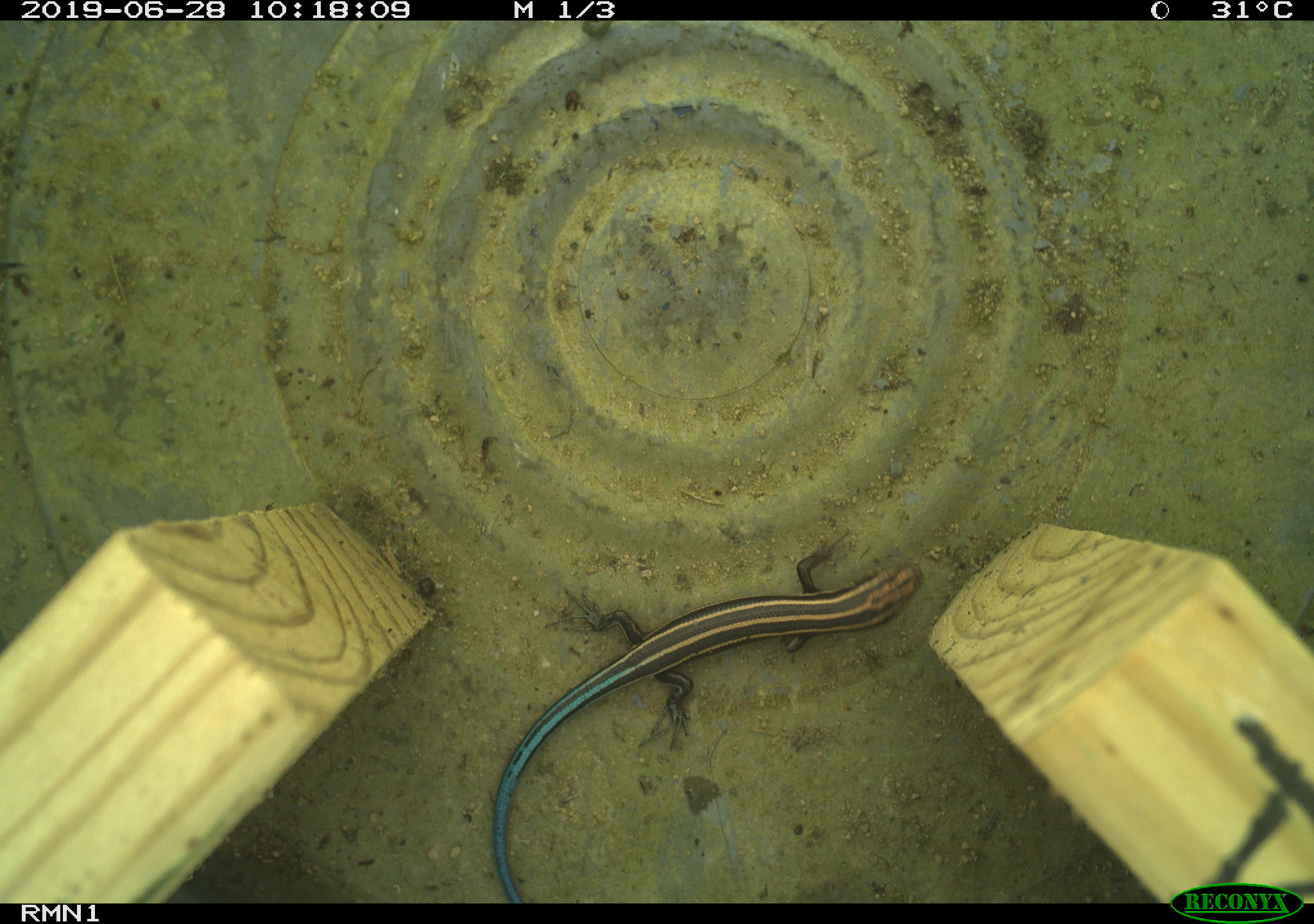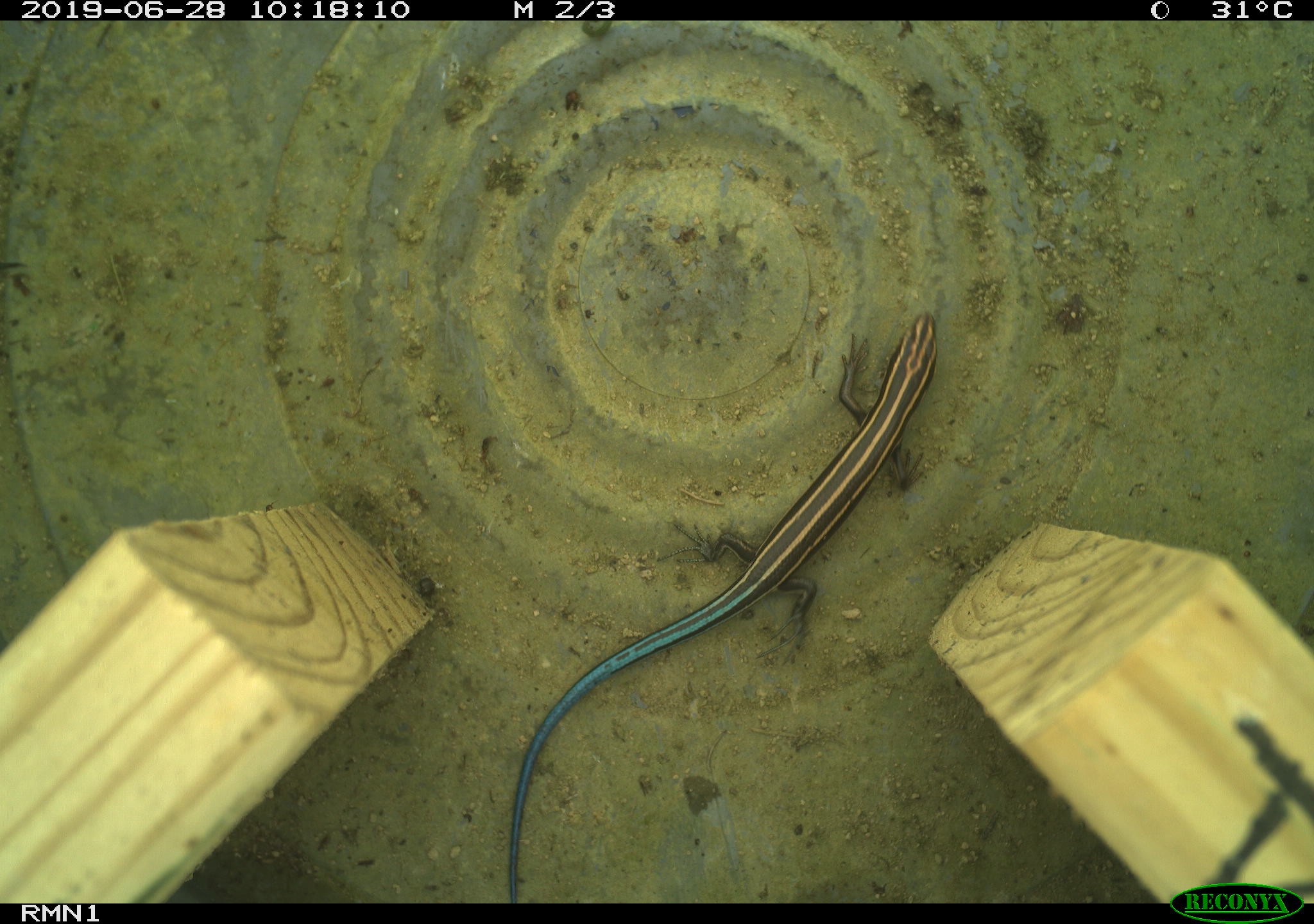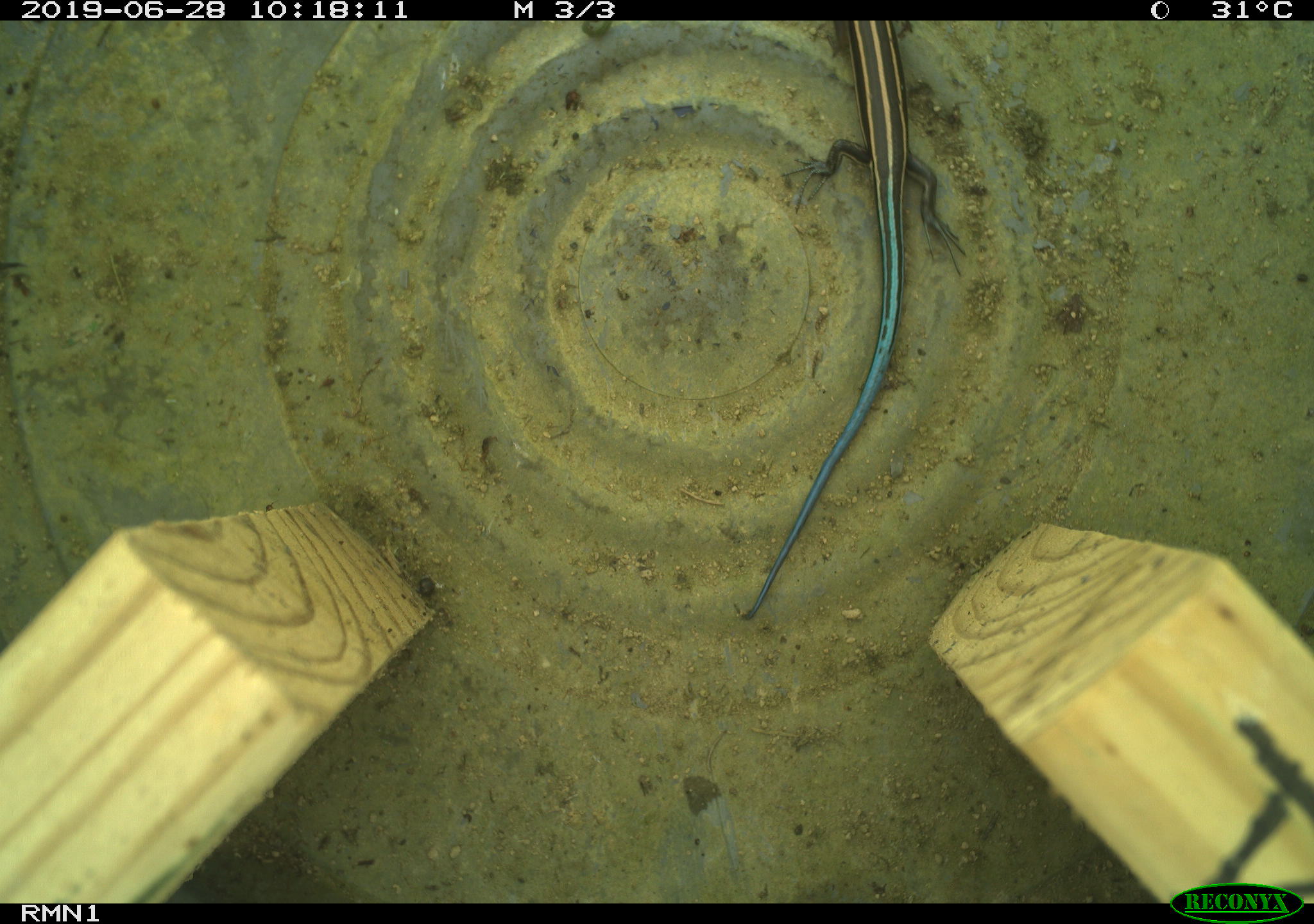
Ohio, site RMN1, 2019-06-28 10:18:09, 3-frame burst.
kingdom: Animalia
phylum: Chordata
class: Reptilia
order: Squamata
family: Scincidae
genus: Plestiodon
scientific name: Plestiodon fasciatus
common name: common five-lined skink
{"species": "common five-lined skink (Plestiodon fasciatus)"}